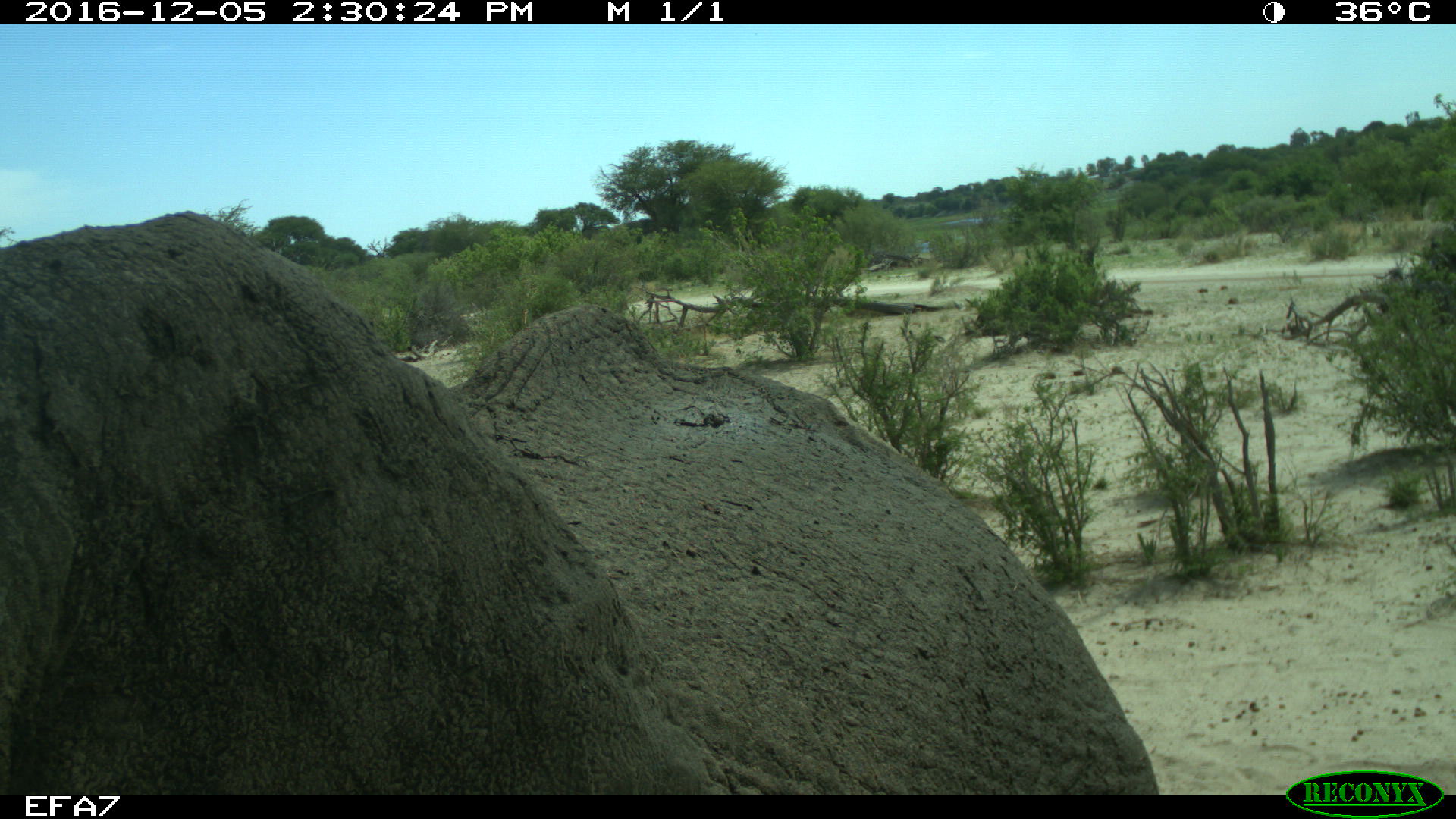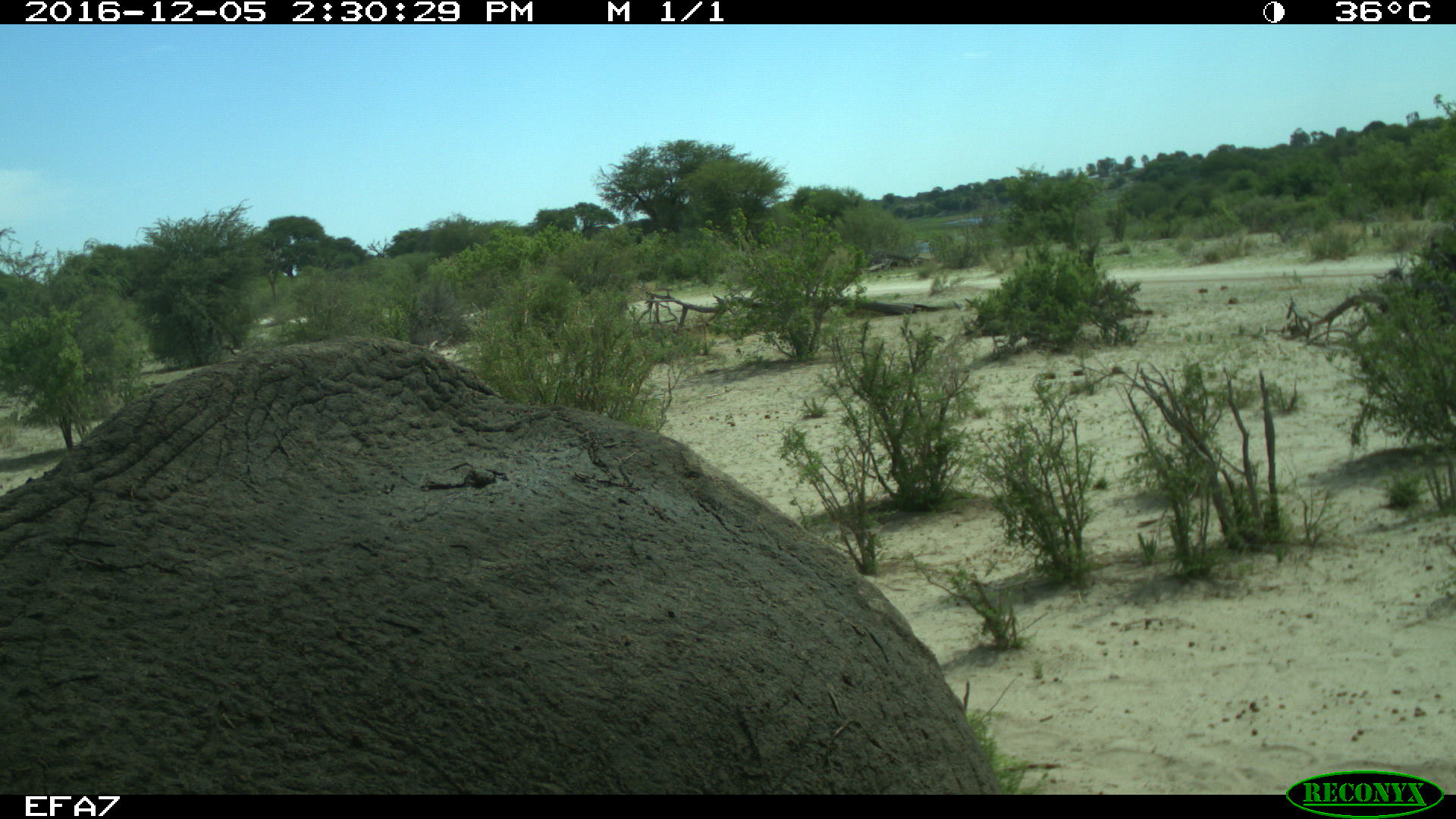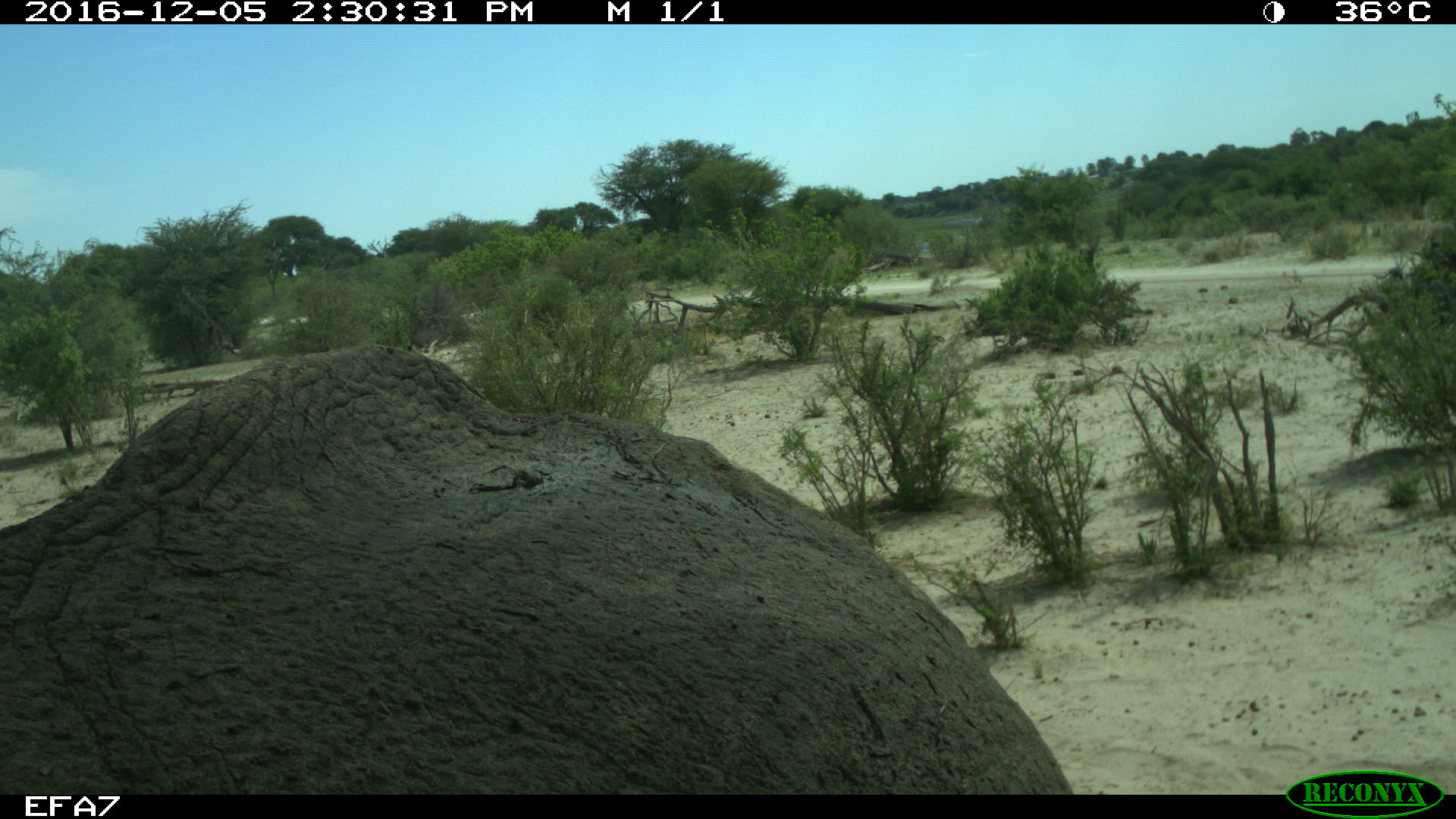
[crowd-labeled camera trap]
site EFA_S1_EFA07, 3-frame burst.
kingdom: Animalia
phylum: Chordata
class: Mammalia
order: Proboscidea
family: Elephantidae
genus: Loxodonta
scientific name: Loxodonta africana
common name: african bush elephant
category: elephant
Elephant (african bush elephant) (Loxodonta africana), count 1. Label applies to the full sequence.